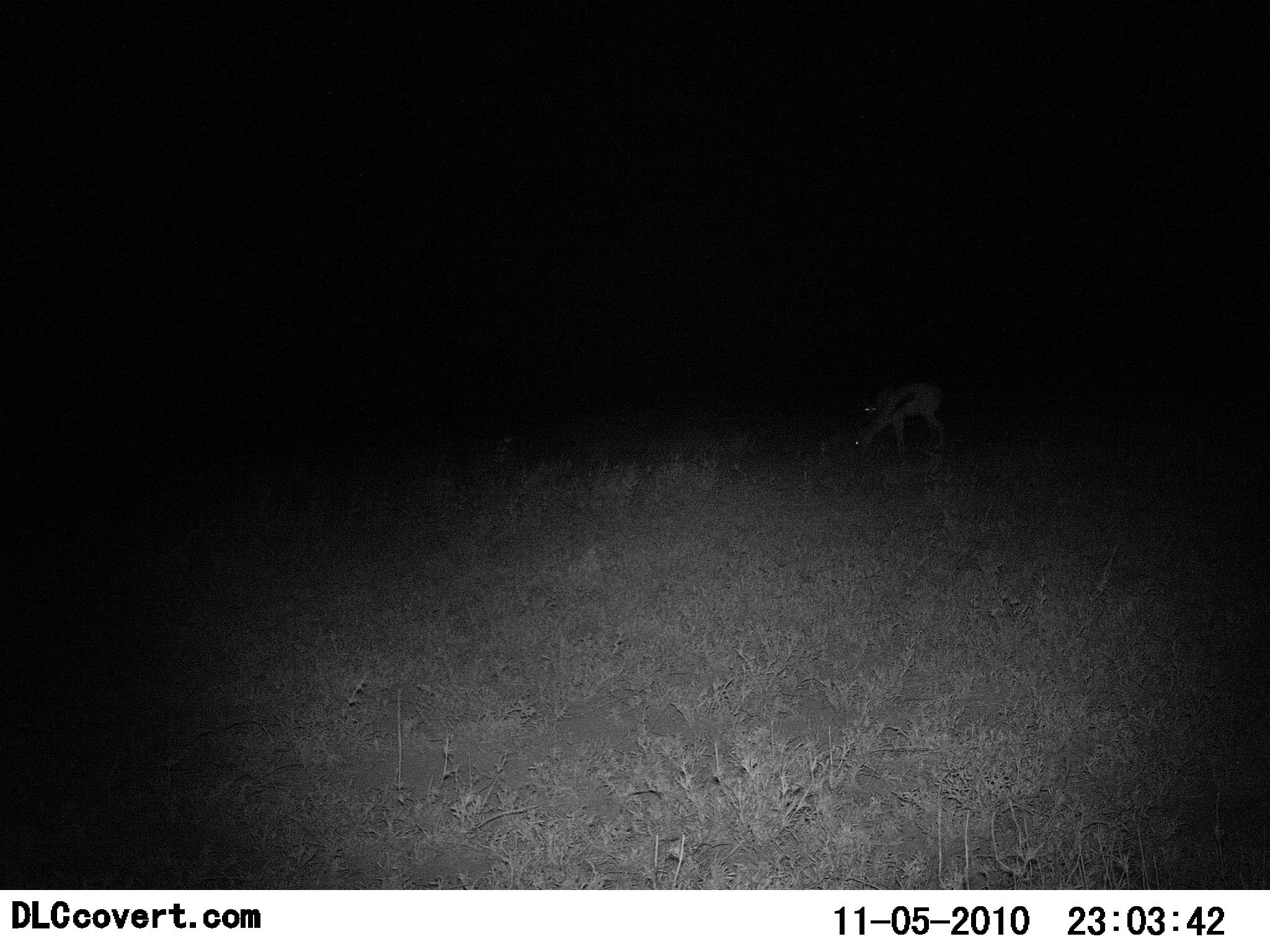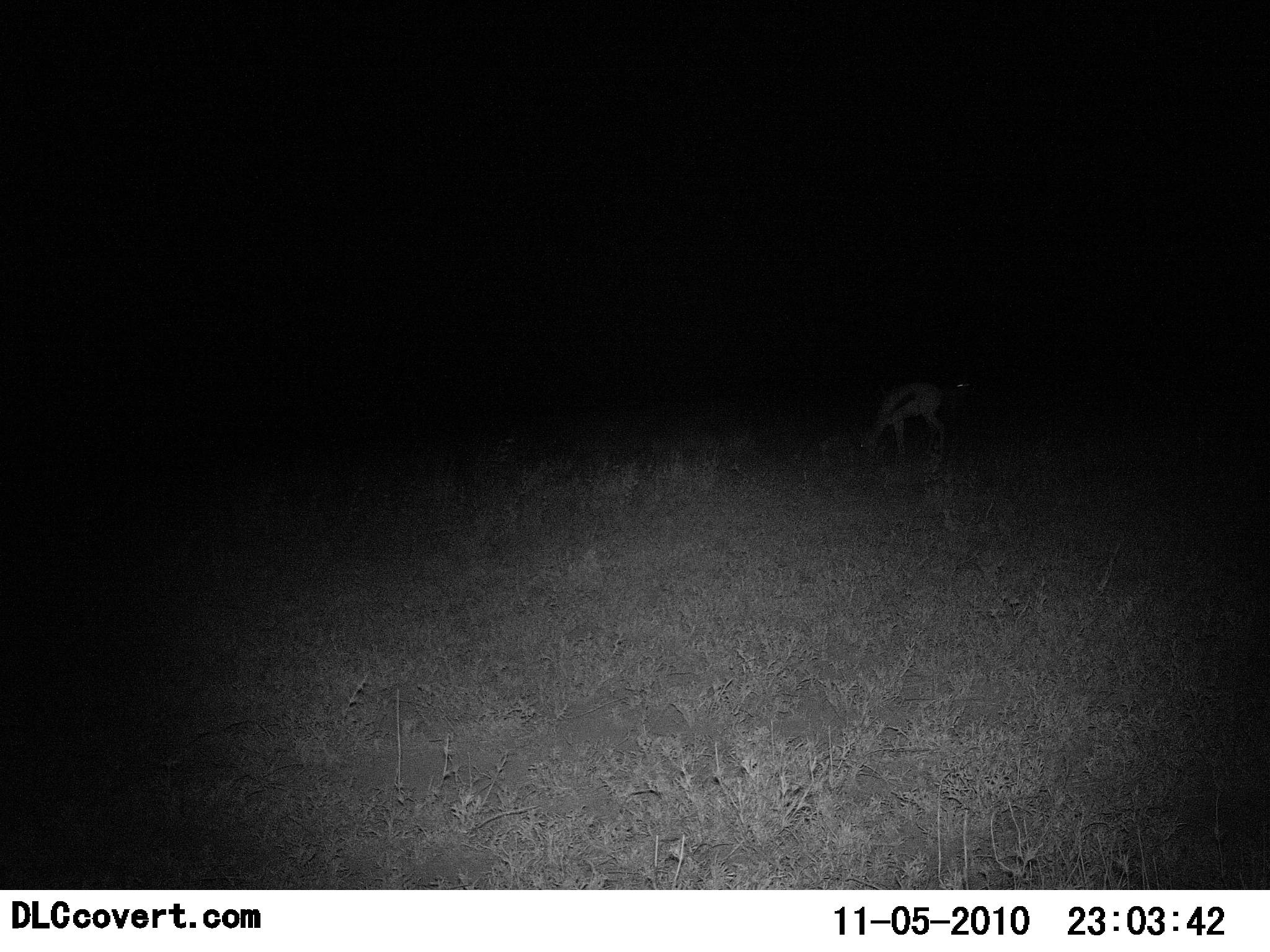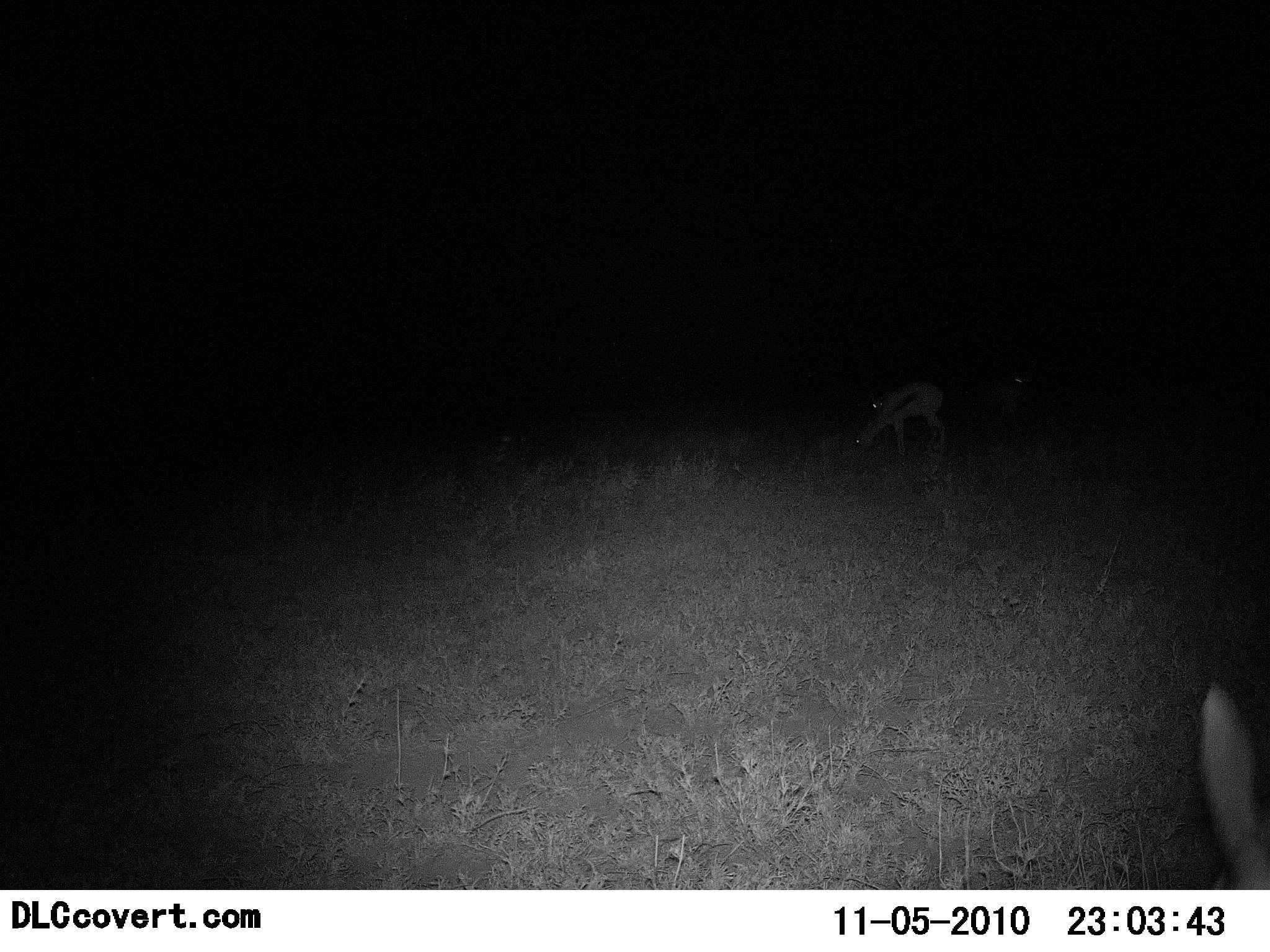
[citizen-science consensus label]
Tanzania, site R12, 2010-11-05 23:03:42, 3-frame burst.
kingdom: Animalia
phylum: Chordata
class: Mammalia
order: Artiodactyla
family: Bovidae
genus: Eudorcas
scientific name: Eudorcas thomsonii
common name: thomson's gazelle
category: gazellethomsons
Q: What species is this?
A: Gazellethomsons (thomson's gazelle) (Eudorcas thomsonii).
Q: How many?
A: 3.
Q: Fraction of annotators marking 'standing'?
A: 42%.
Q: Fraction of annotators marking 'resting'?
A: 0%.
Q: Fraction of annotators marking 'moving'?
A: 42%.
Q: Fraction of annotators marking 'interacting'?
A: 0%.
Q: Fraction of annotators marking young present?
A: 0%.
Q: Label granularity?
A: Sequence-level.